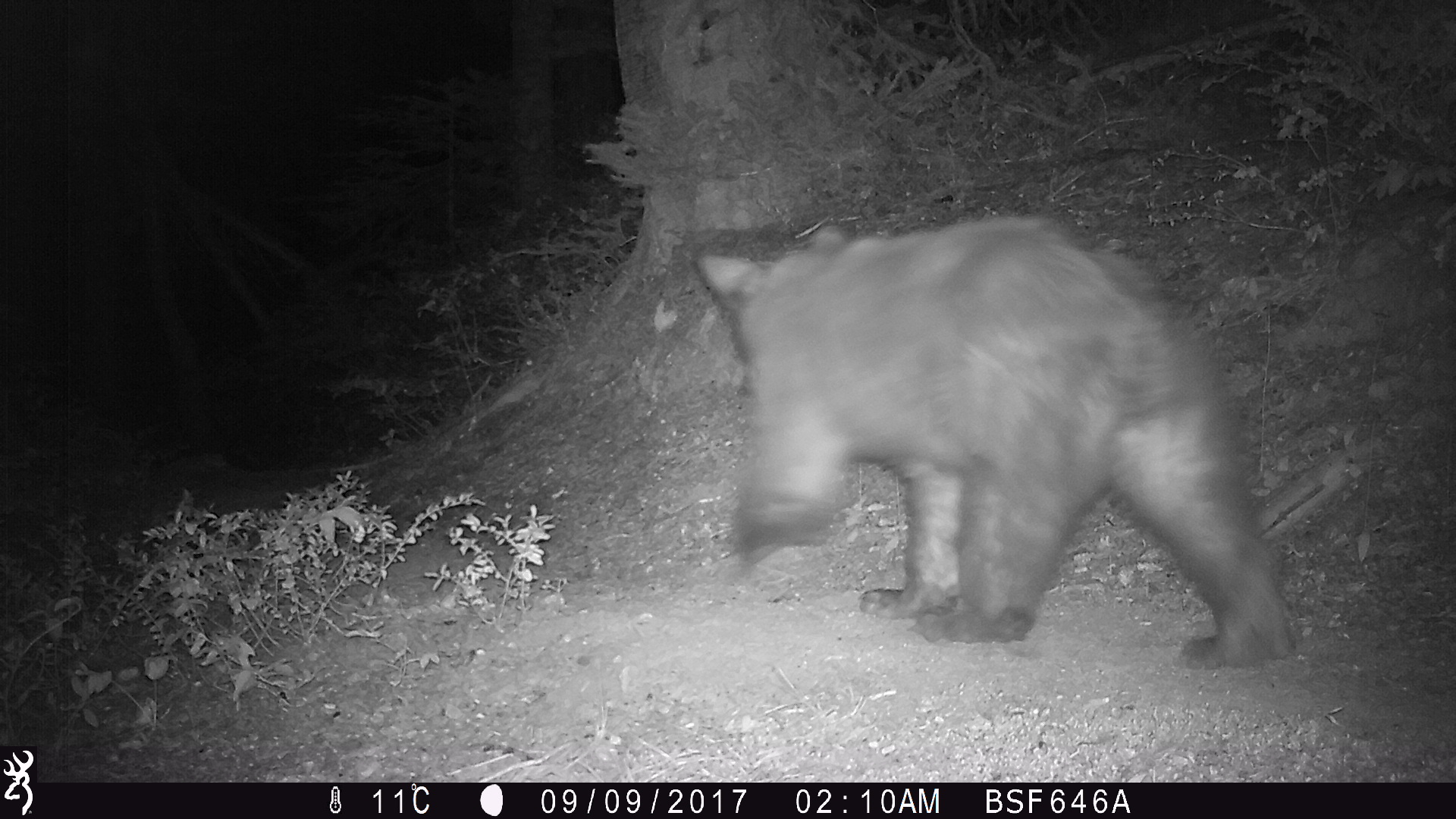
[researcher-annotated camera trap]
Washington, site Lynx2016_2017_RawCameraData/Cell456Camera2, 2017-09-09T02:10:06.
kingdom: Animalia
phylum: Chordata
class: Mammalia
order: Carnivora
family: Ursidae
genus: Ursus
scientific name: Ursus americanus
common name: american black bear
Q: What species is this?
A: Ursus americanus (american black bear).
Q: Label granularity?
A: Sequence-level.